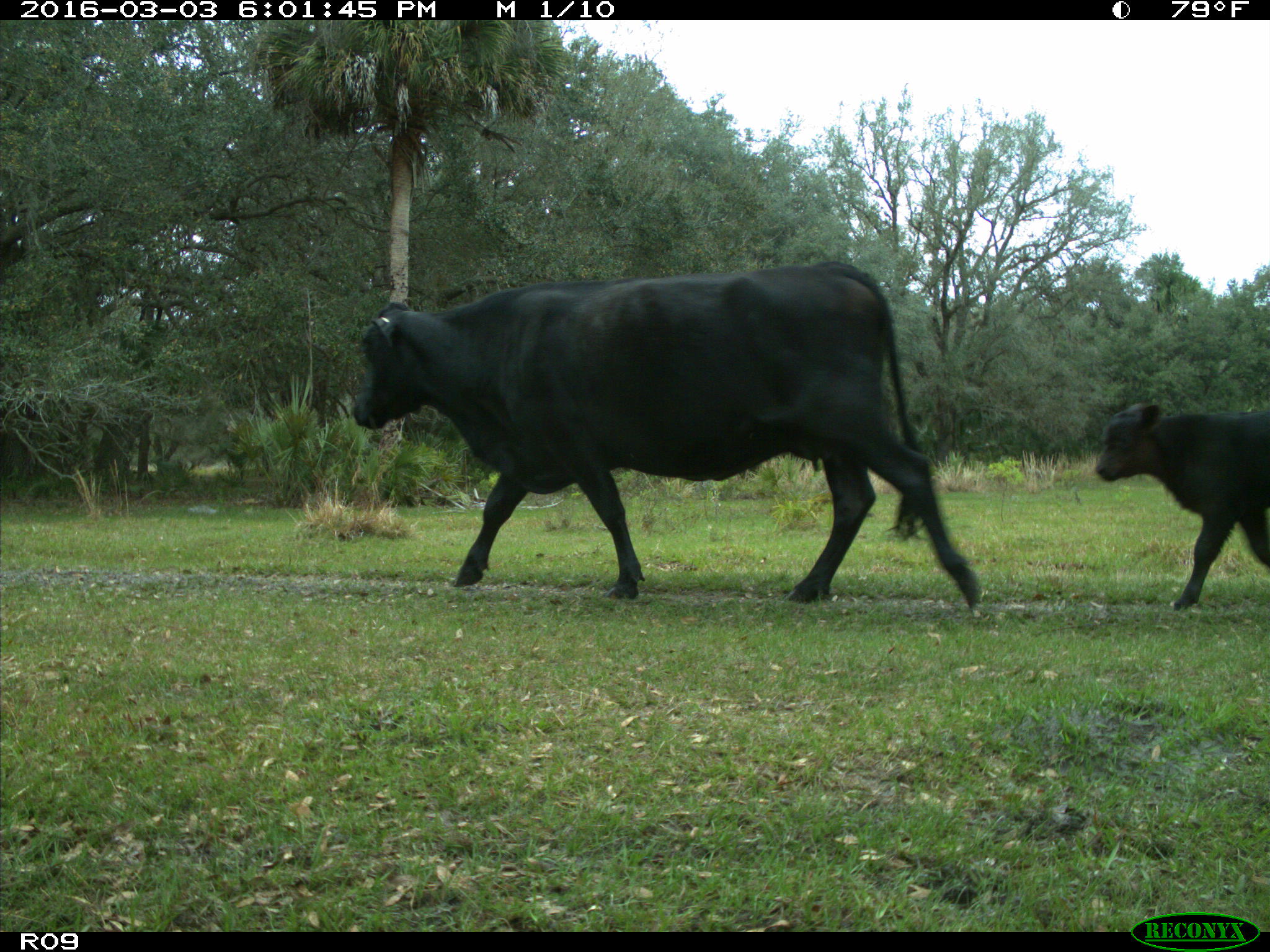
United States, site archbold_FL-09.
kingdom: Animalia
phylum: Chordata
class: Mammalia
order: Artiodactyla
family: Bovidae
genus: Bos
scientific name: Bos taurus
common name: domestic cow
Bos taurus (domestic cow).